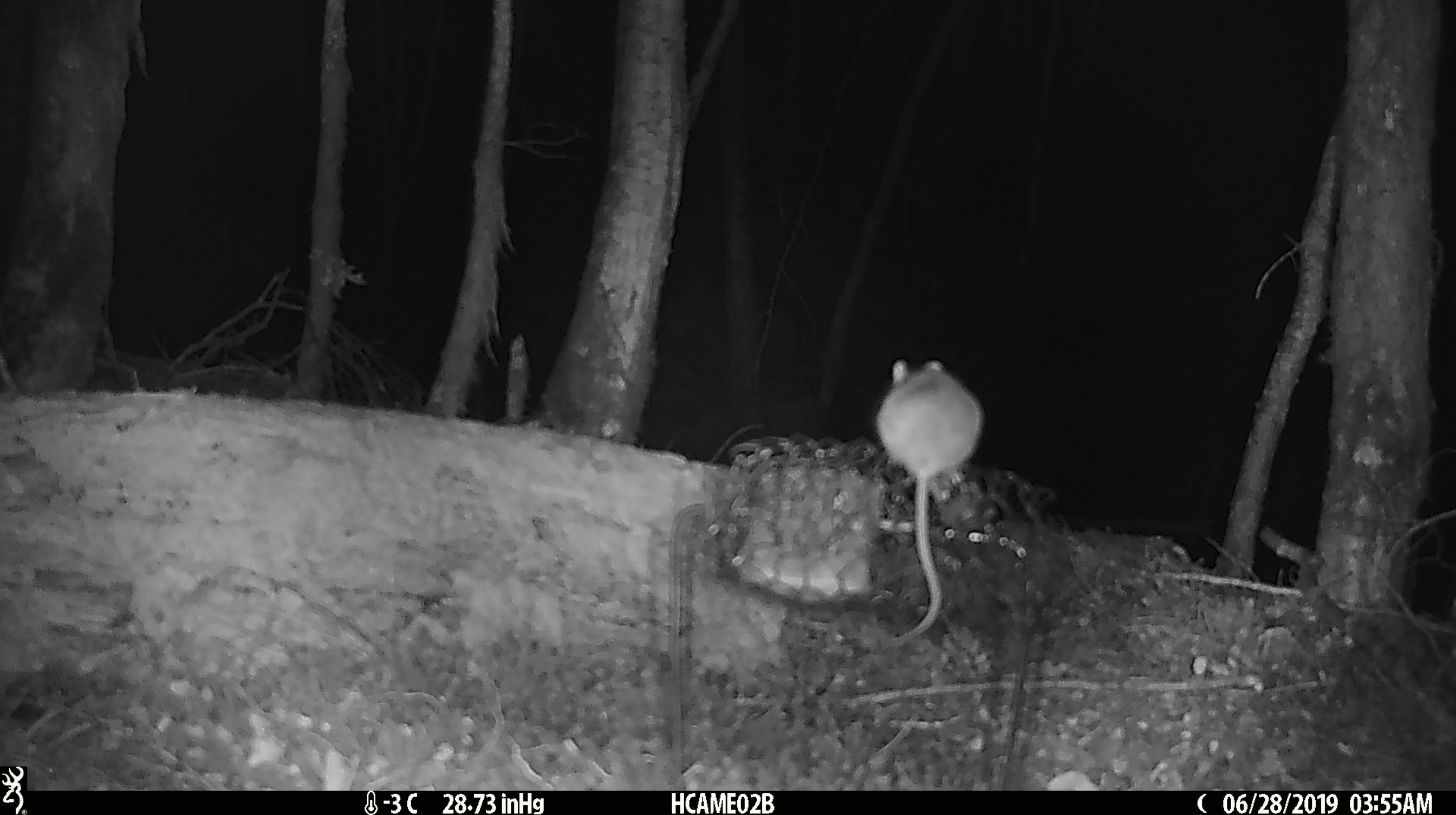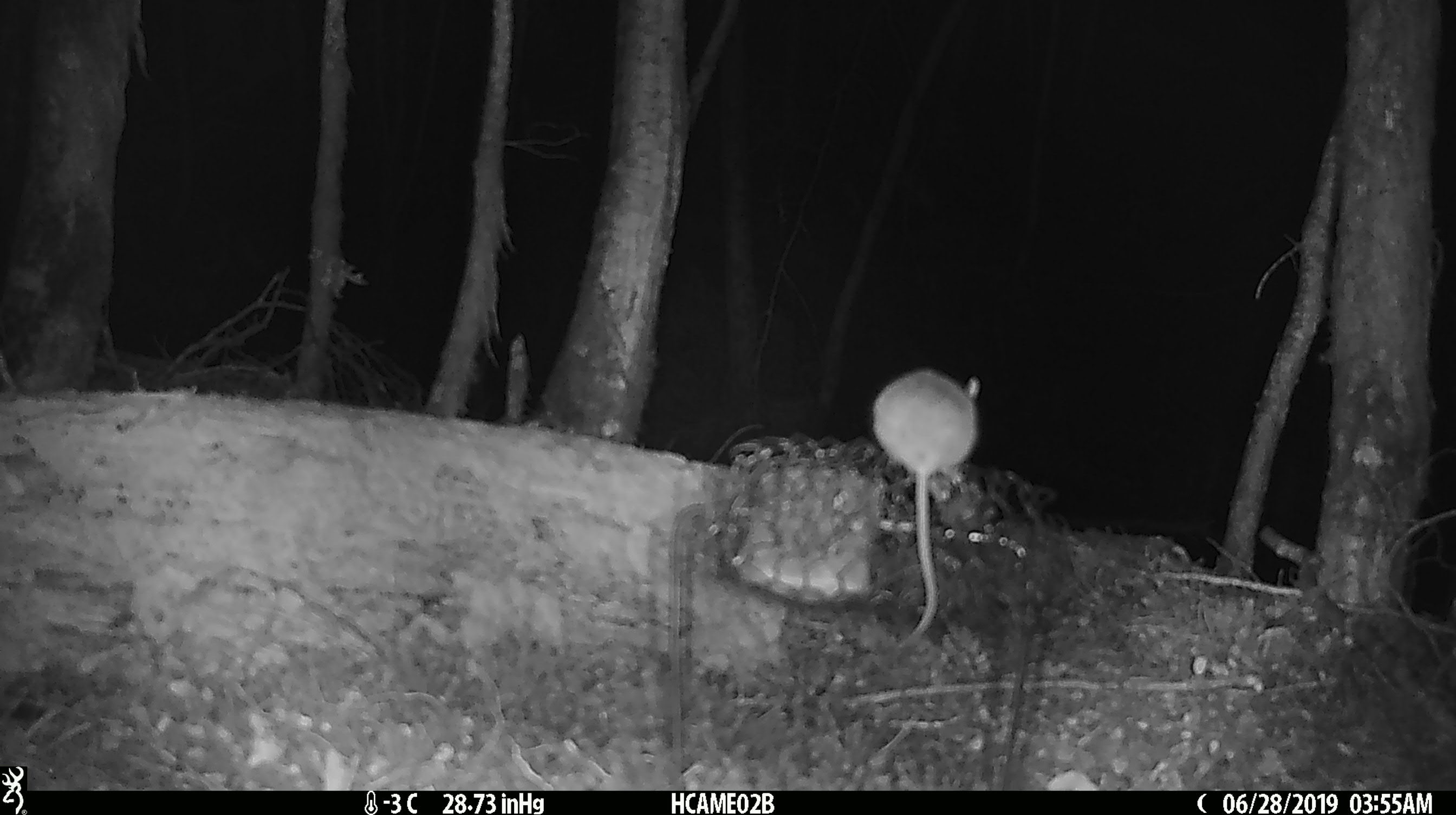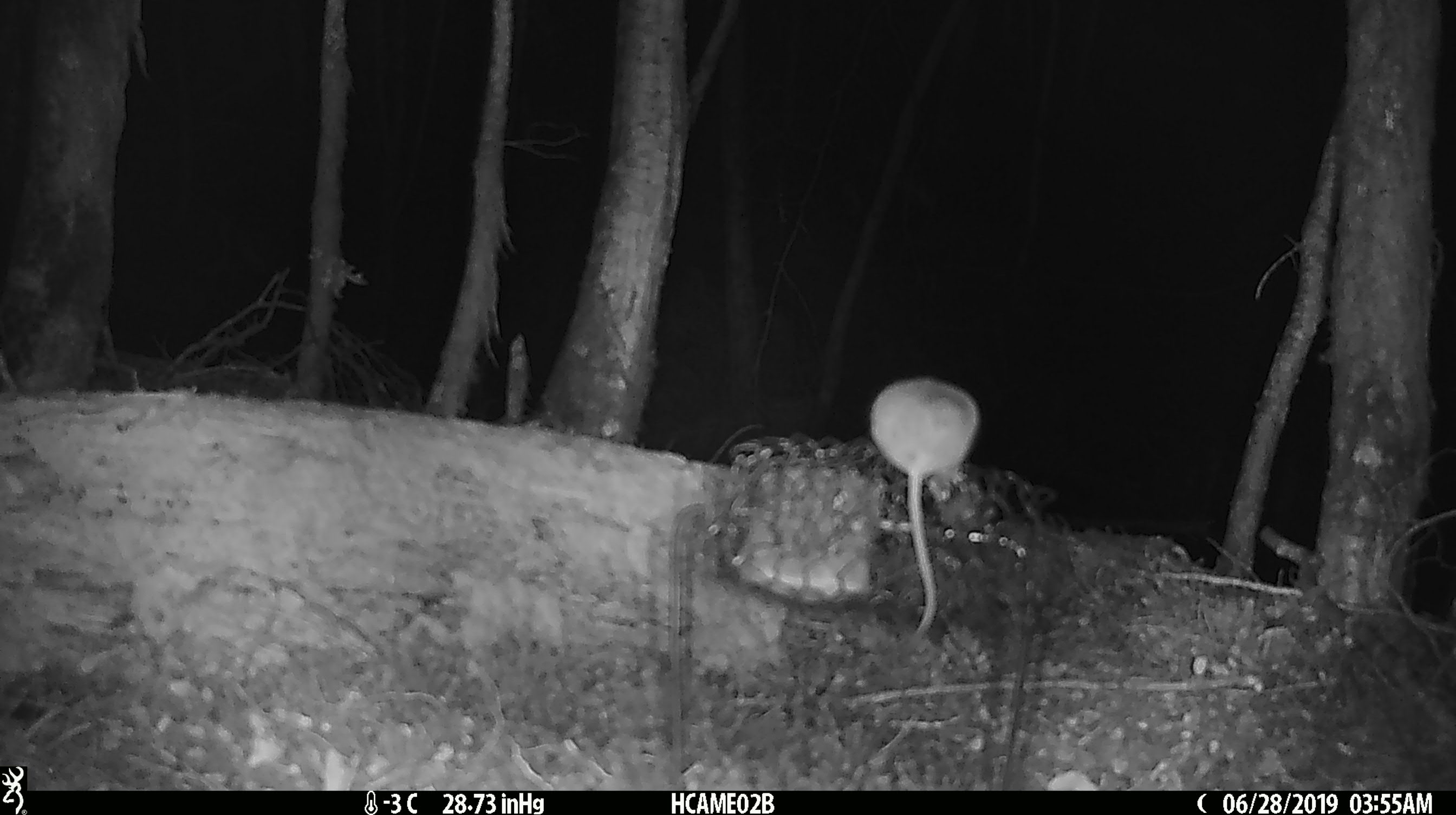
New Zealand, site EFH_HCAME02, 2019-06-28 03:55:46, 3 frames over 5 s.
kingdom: Animalia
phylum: Chordata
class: Mammalia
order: Rodentia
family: Muridae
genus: Mus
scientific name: Mus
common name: mouse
Mouse (Mus).